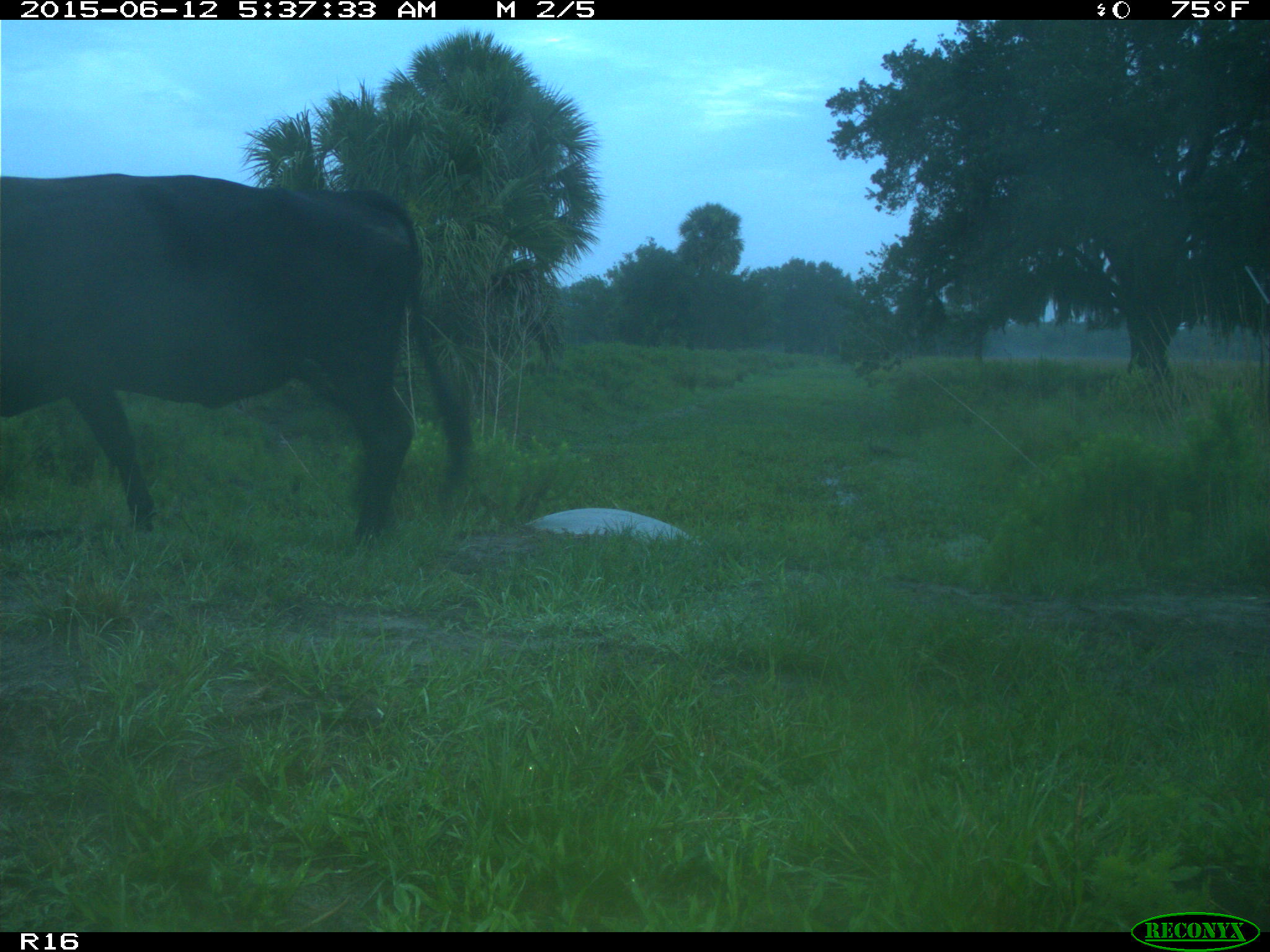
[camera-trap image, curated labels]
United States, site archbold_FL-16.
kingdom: Animalia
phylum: Chordata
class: Mammalia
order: Artiodactyla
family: Bovidae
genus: Bos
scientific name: Bos taurus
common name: domestic cow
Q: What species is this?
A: Bos taurus (domestic cow).